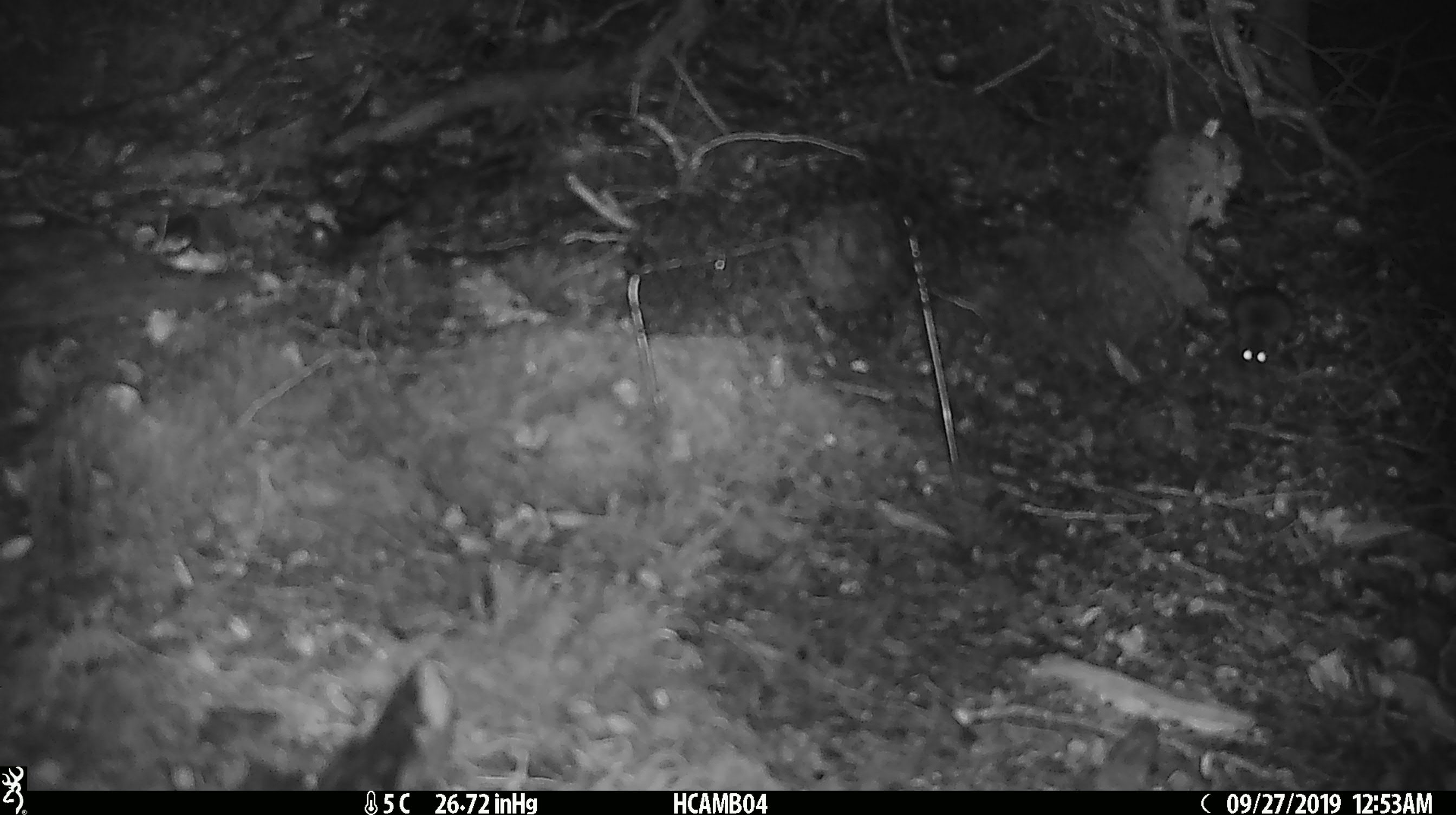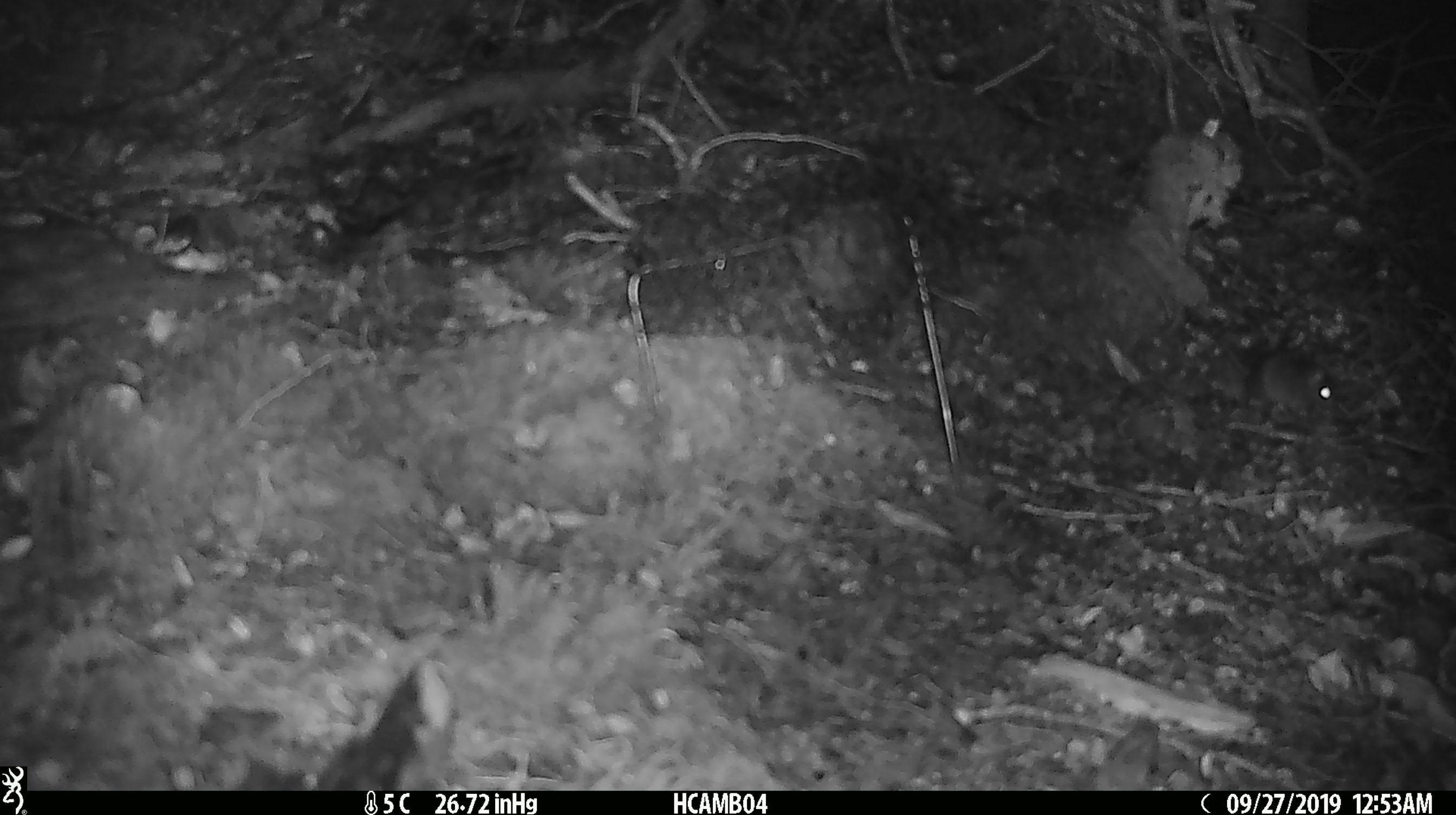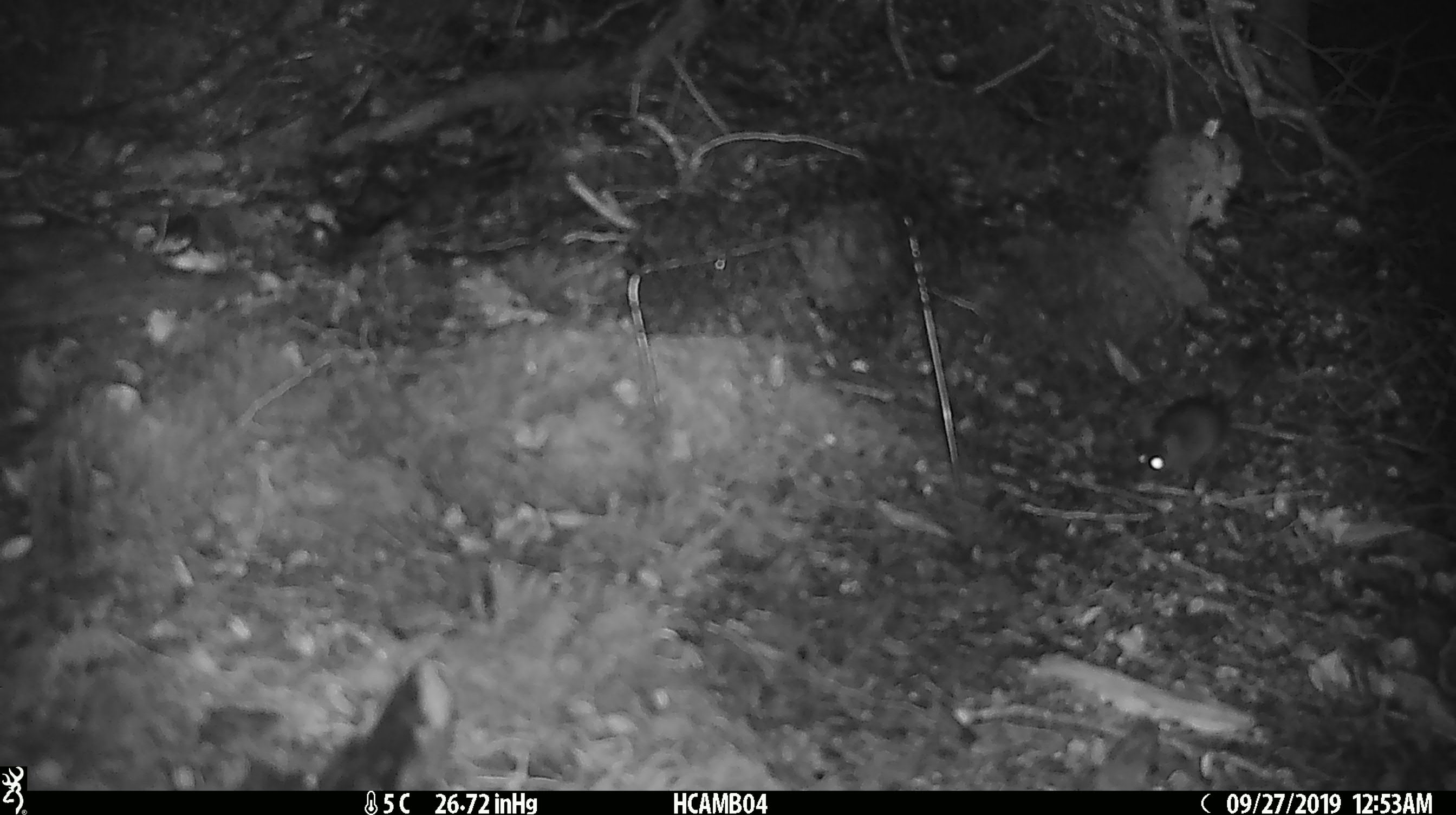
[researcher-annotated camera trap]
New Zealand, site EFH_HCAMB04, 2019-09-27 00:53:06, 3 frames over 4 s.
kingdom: Animalia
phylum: Chordata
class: Mammalia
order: Rodentia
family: Muridae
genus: Mus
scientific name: Mus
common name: mouse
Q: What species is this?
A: Mouse (Mus).